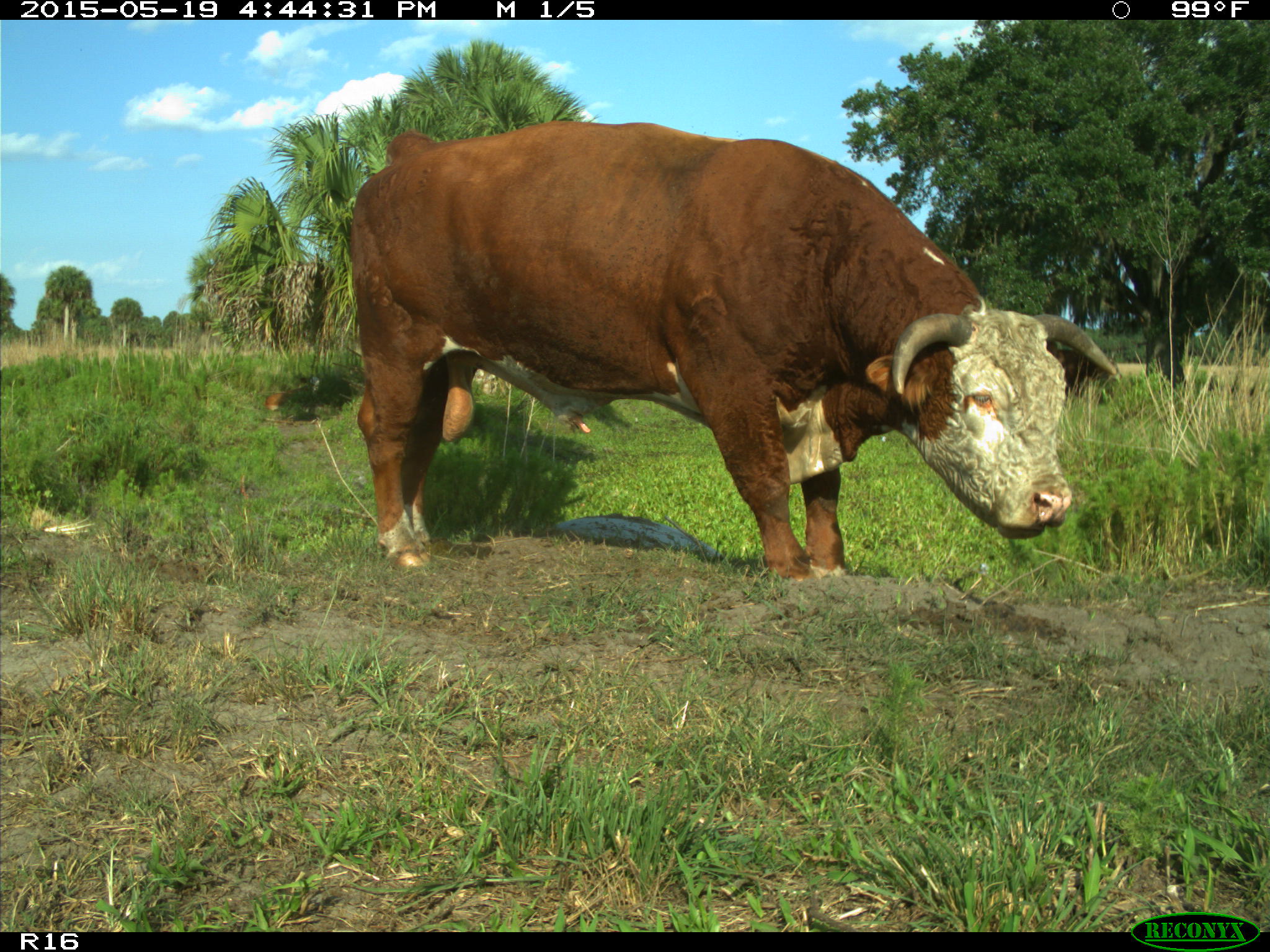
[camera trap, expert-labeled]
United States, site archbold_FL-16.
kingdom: Animalia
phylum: Chordata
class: Mammalia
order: Artiodactyla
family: Bovidae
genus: Bos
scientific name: Bos taurus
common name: domestic cow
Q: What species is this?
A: Bos taurus (domestic cow).